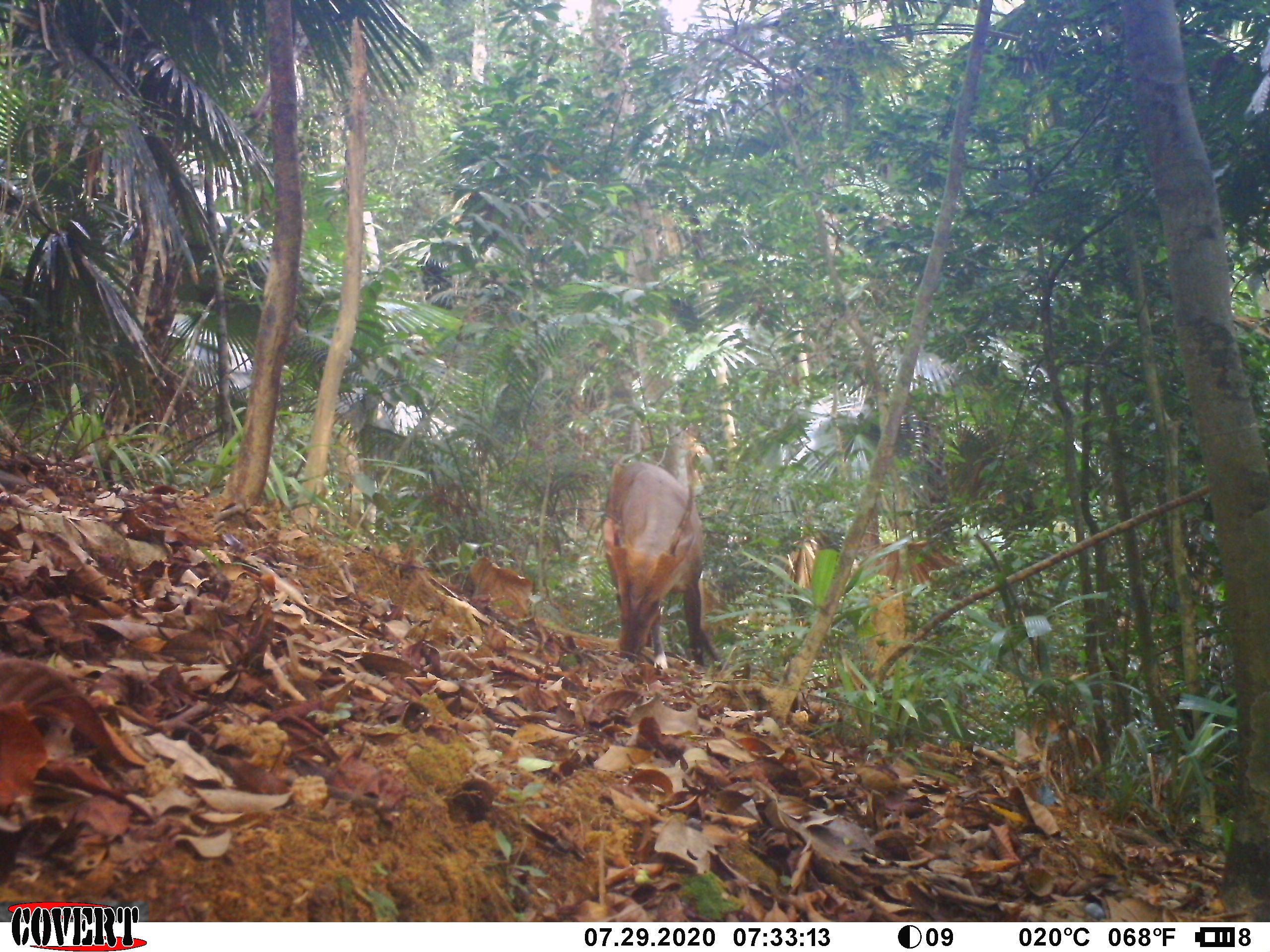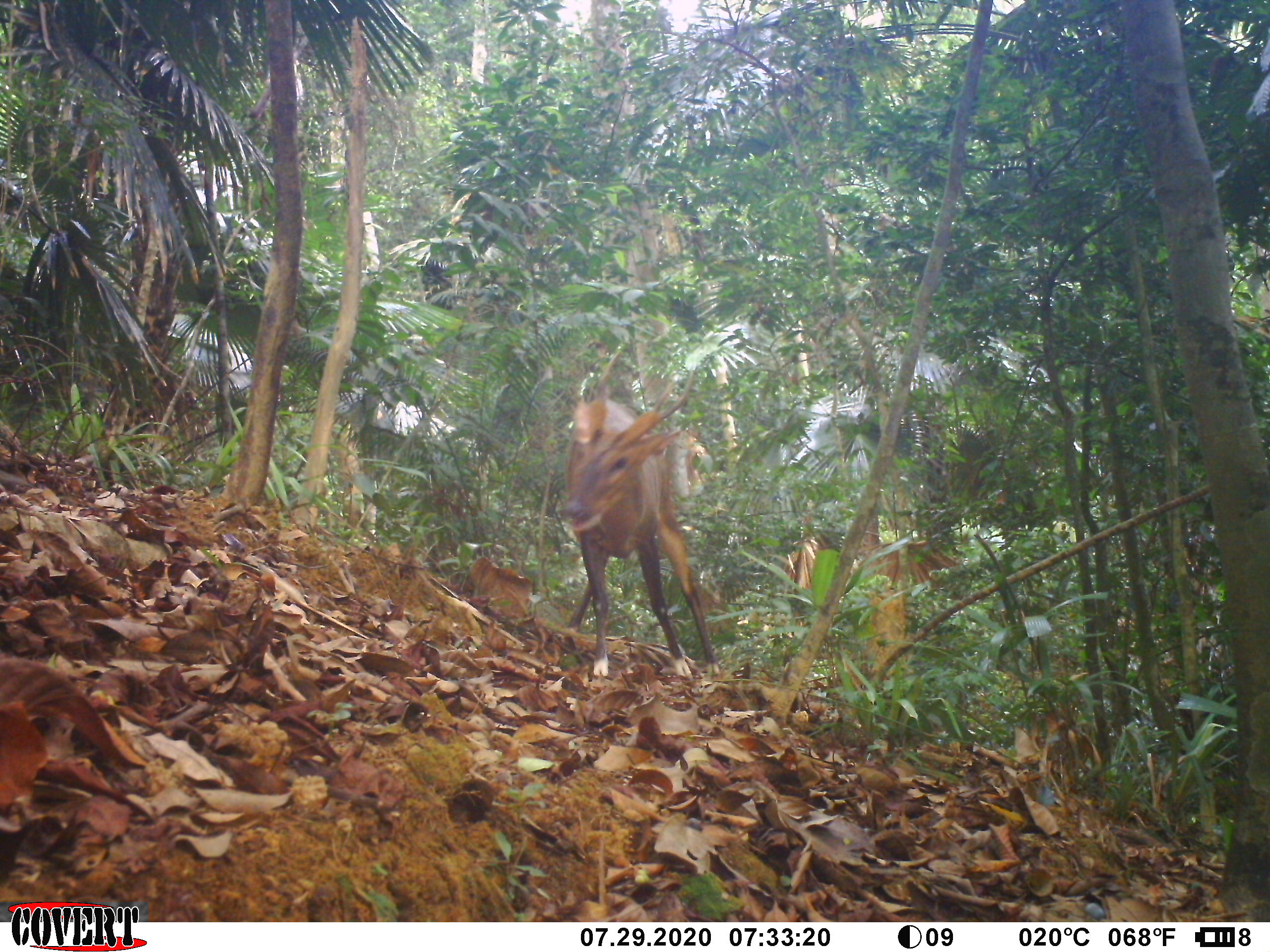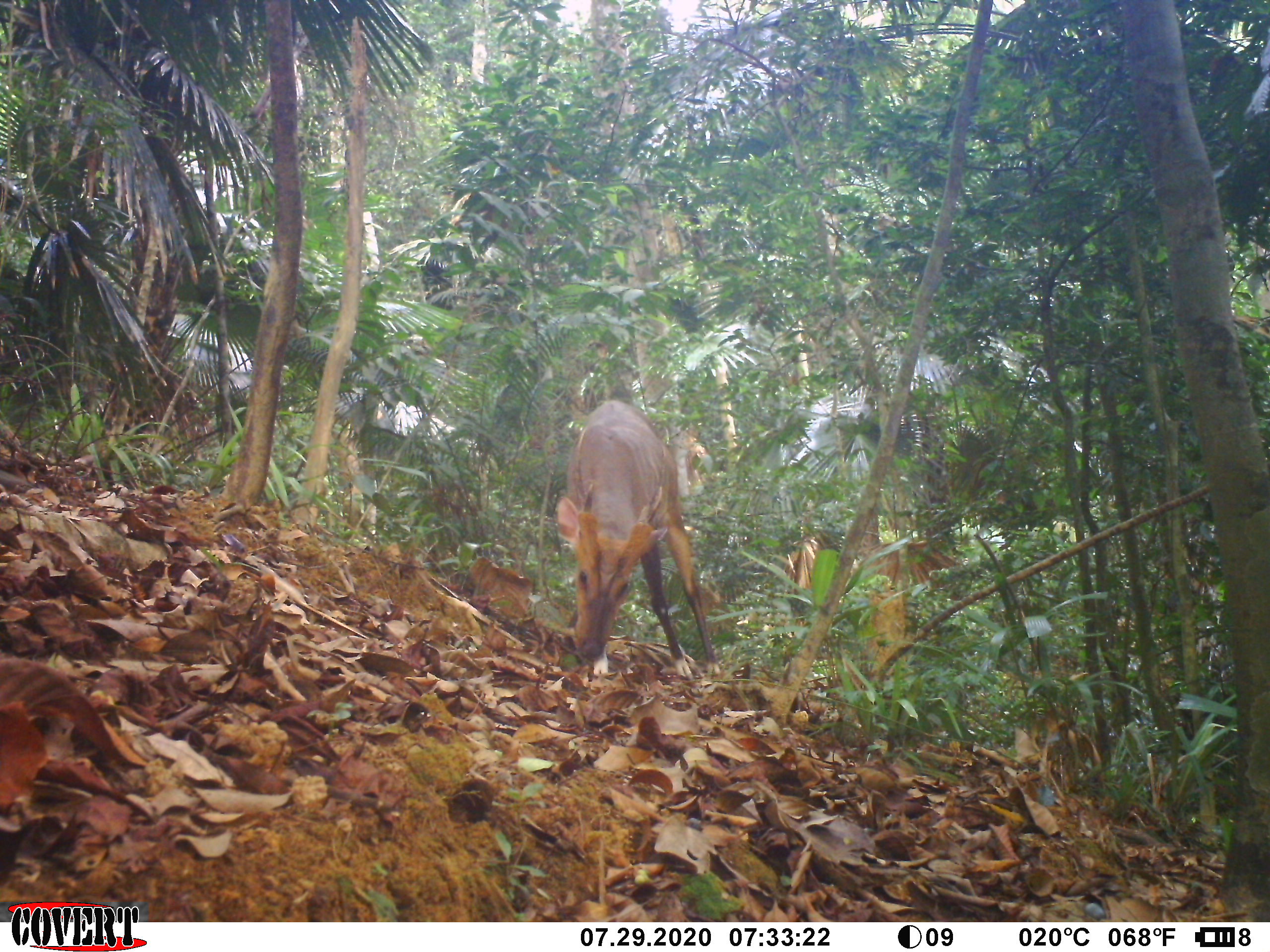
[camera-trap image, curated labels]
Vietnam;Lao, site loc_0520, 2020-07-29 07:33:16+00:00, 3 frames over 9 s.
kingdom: Animalia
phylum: Chordata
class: Mammalia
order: Artiodactyla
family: Cervidae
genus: Muntiacus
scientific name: Muntiacus vuquangensis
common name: large-antlered muntjac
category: large antlered muntjac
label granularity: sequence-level